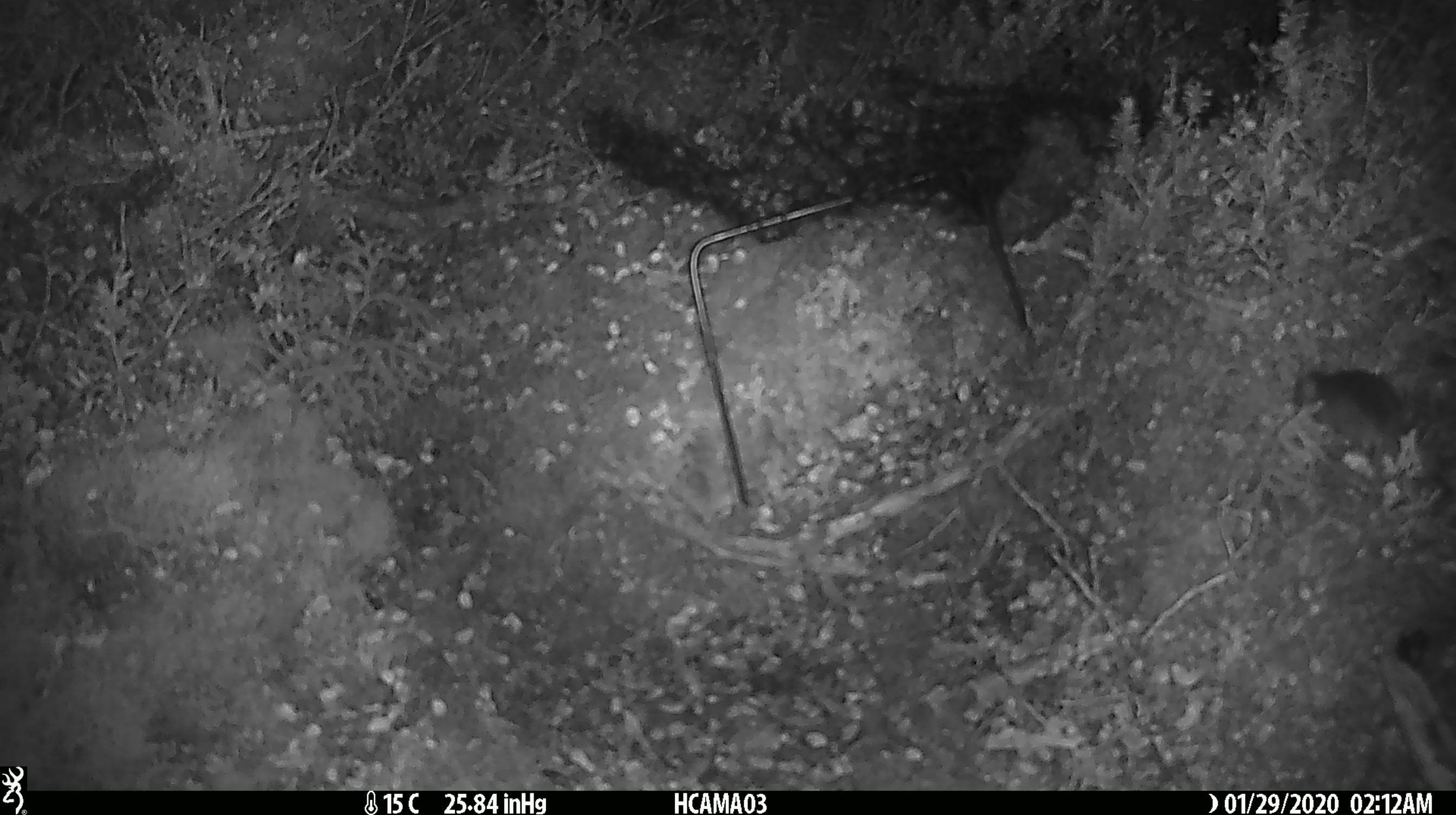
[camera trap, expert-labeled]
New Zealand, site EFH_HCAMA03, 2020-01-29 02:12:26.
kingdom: Animalia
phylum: Chordata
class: Mammalia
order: Rodentia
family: Muridae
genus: Mus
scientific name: Mus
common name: mouse